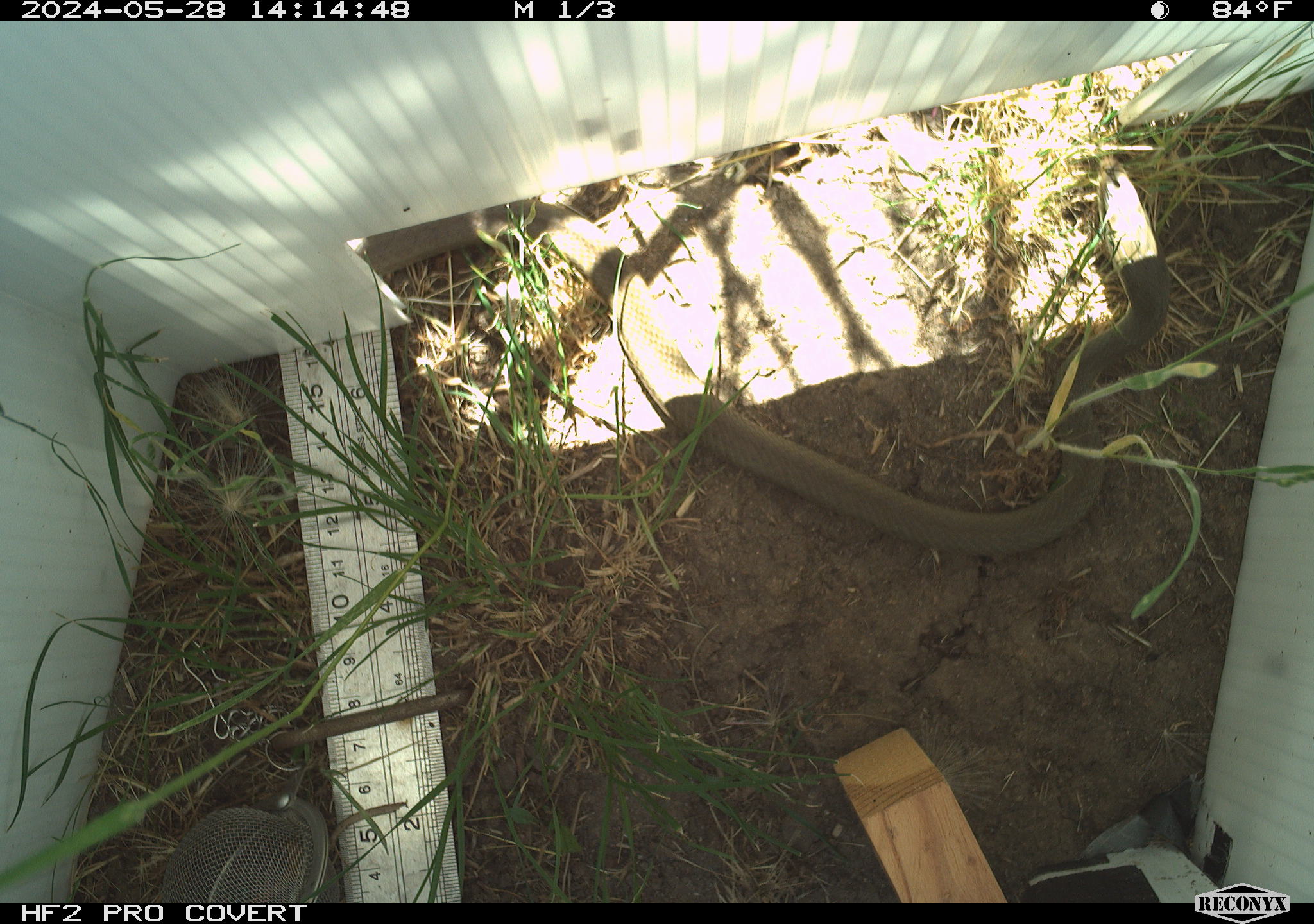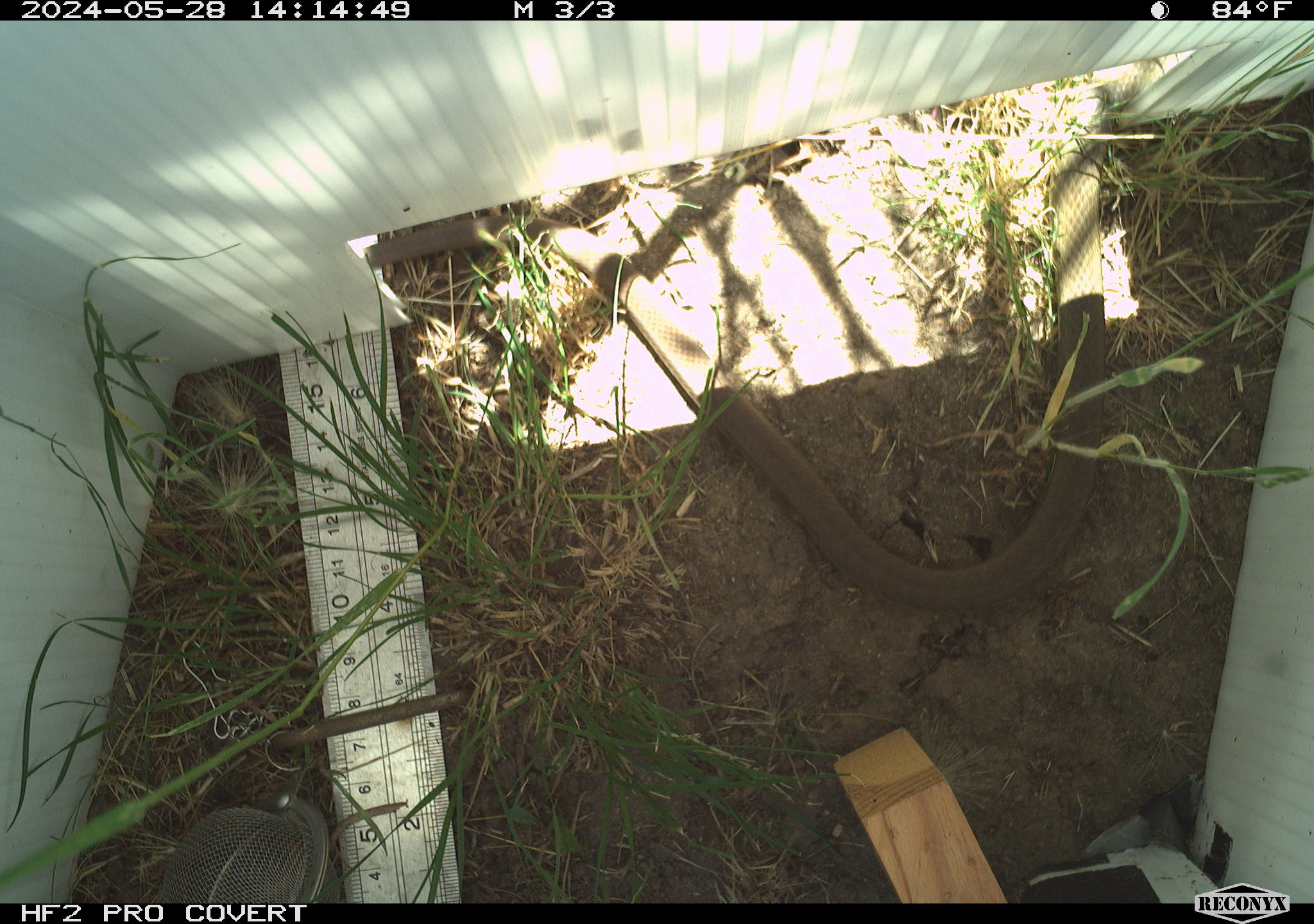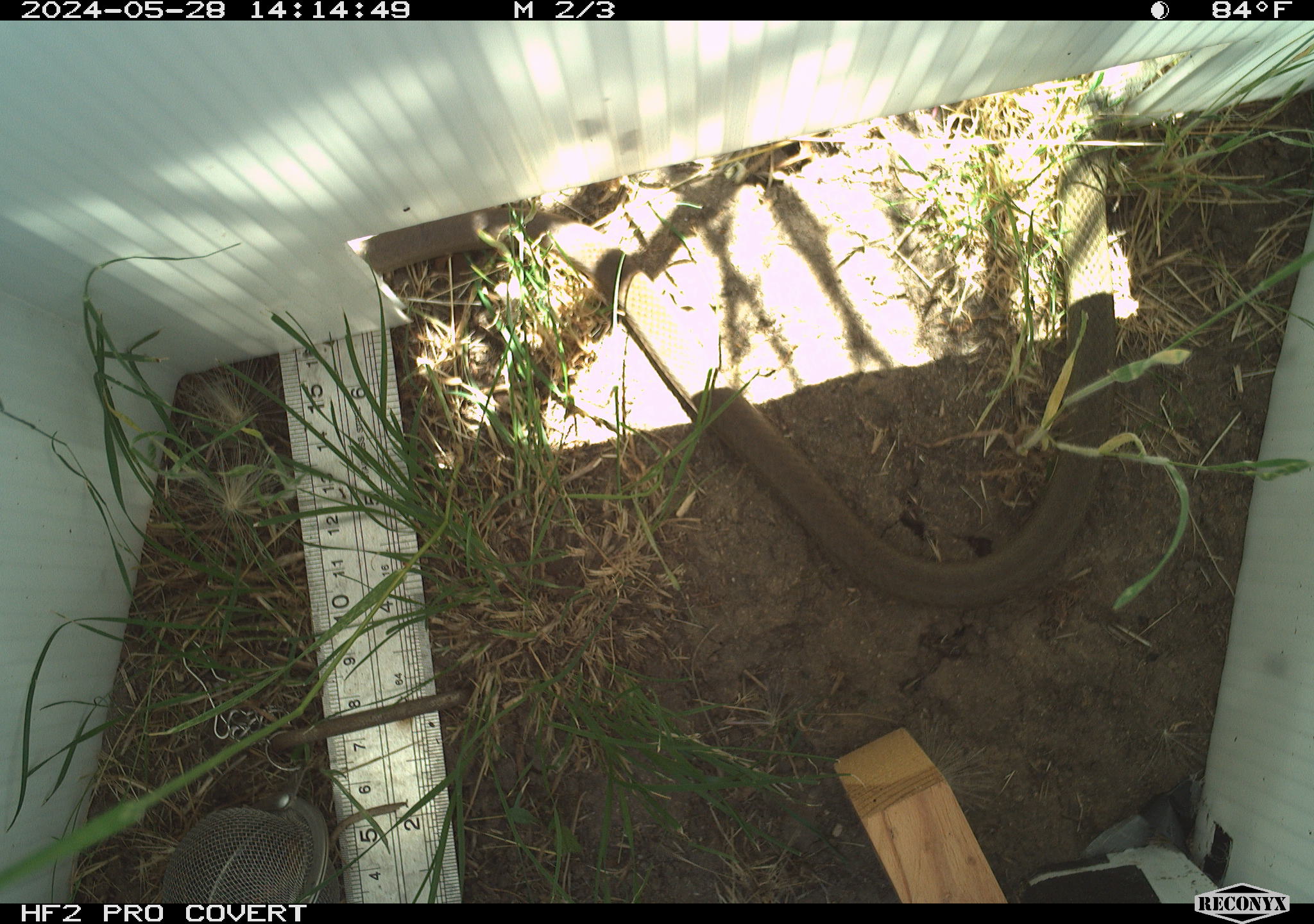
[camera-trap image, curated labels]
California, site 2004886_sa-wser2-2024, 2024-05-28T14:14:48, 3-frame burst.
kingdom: Animalia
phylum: Chordata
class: Reptilia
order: Squamata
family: Colubridae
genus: Coluber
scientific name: Coluber constrictor mormon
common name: western yellow-bellied racer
Western yellow-bellied racer (Coluber constrictor mormon).